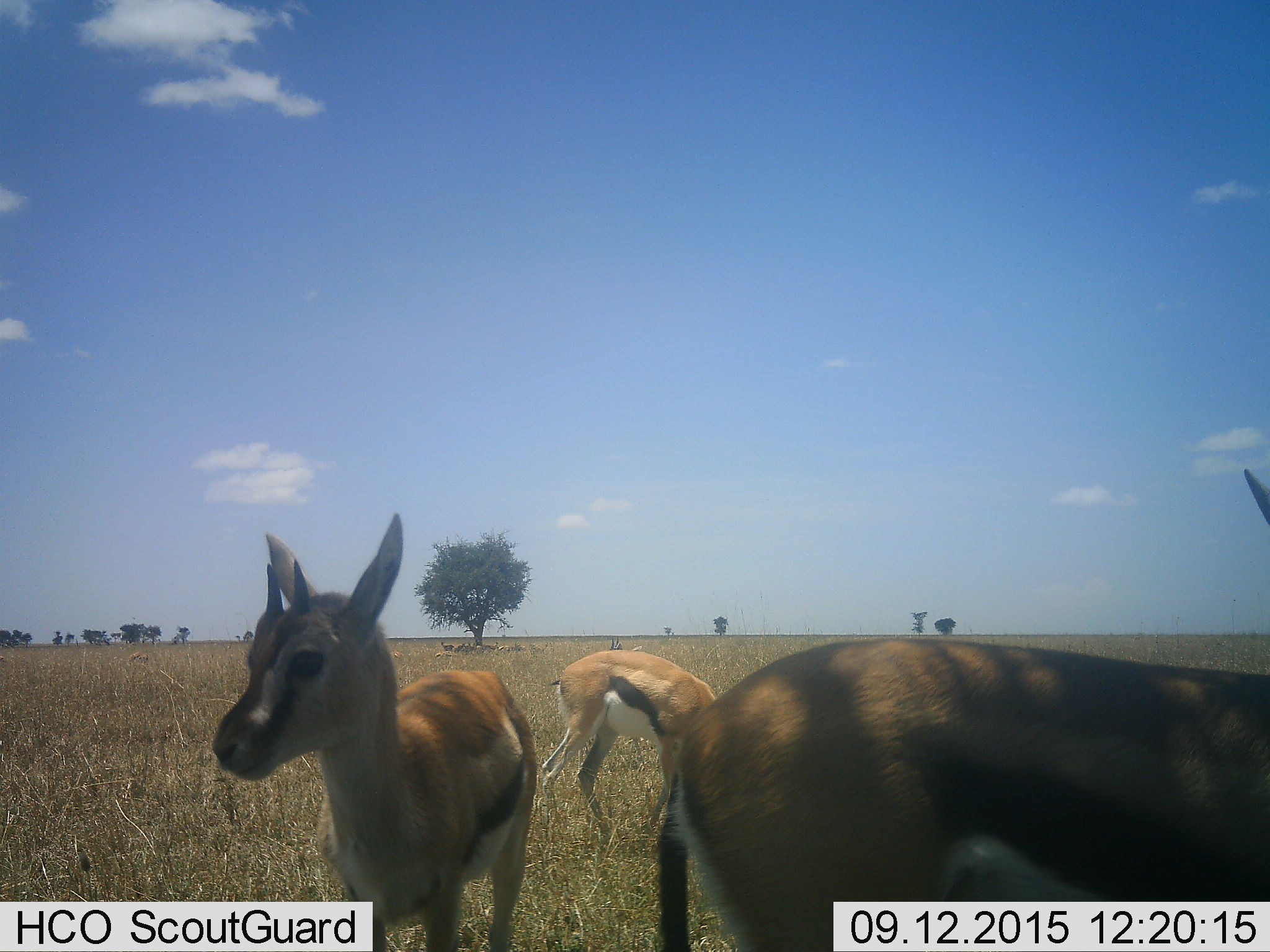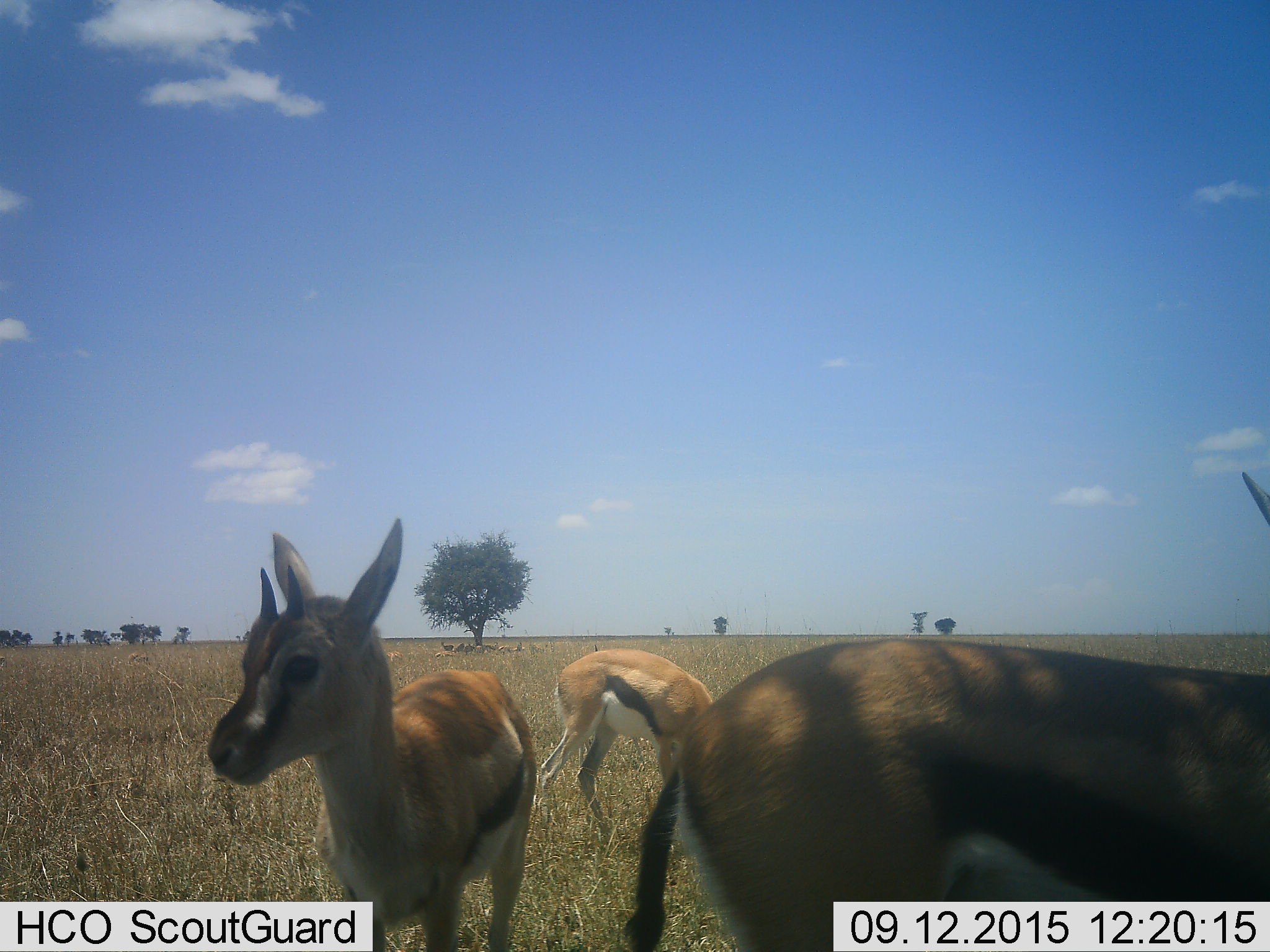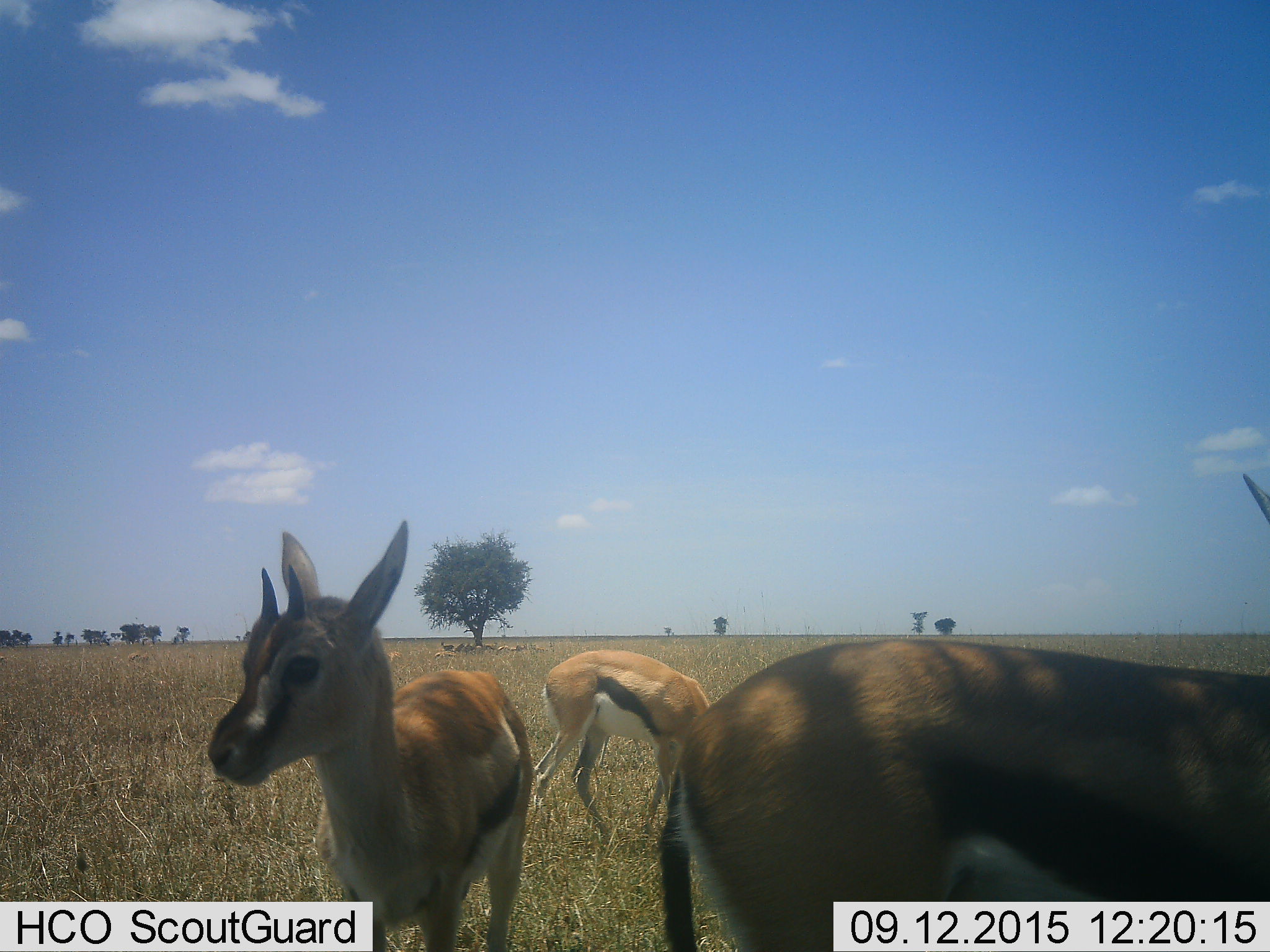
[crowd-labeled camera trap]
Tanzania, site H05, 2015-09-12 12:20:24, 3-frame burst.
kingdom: Animalia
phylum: Chordata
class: Mammalia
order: Artiodactyla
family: Bovidae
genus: Eudorcas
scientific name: Eudorcas thomsonii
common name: thomson's gazelle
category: gazellethomsons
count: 11-50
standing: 100%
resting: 20%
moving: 20%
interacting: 0%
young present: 20%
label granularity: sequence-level